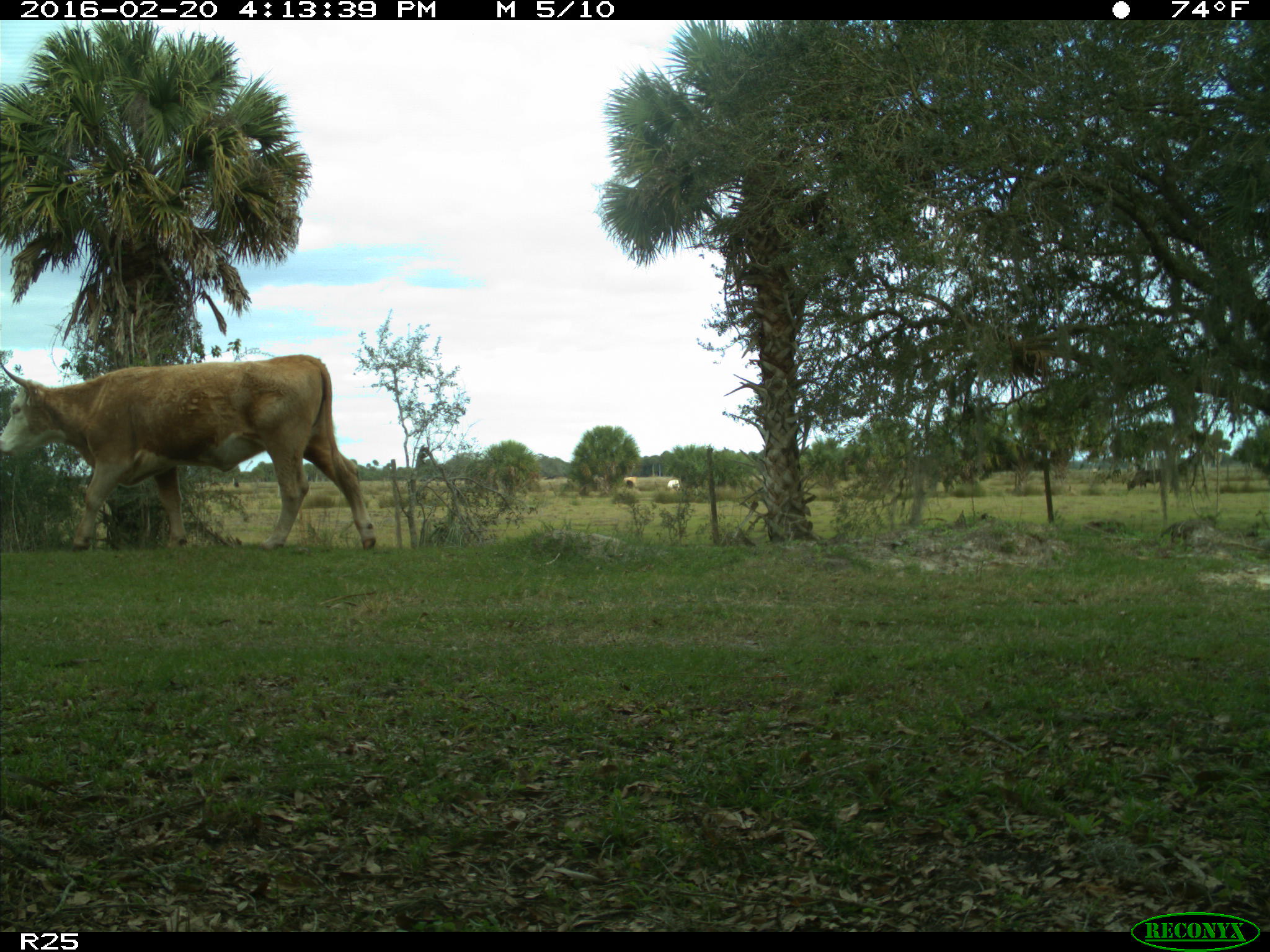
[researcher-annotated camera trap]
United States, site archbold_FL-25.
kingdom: Animalia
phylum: Chordata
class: Mammalia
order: Artiodactyla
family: Bovidae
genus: Bos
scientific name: Bos taurus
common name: domestic cow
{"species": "Bos taurus (domestic cow)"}